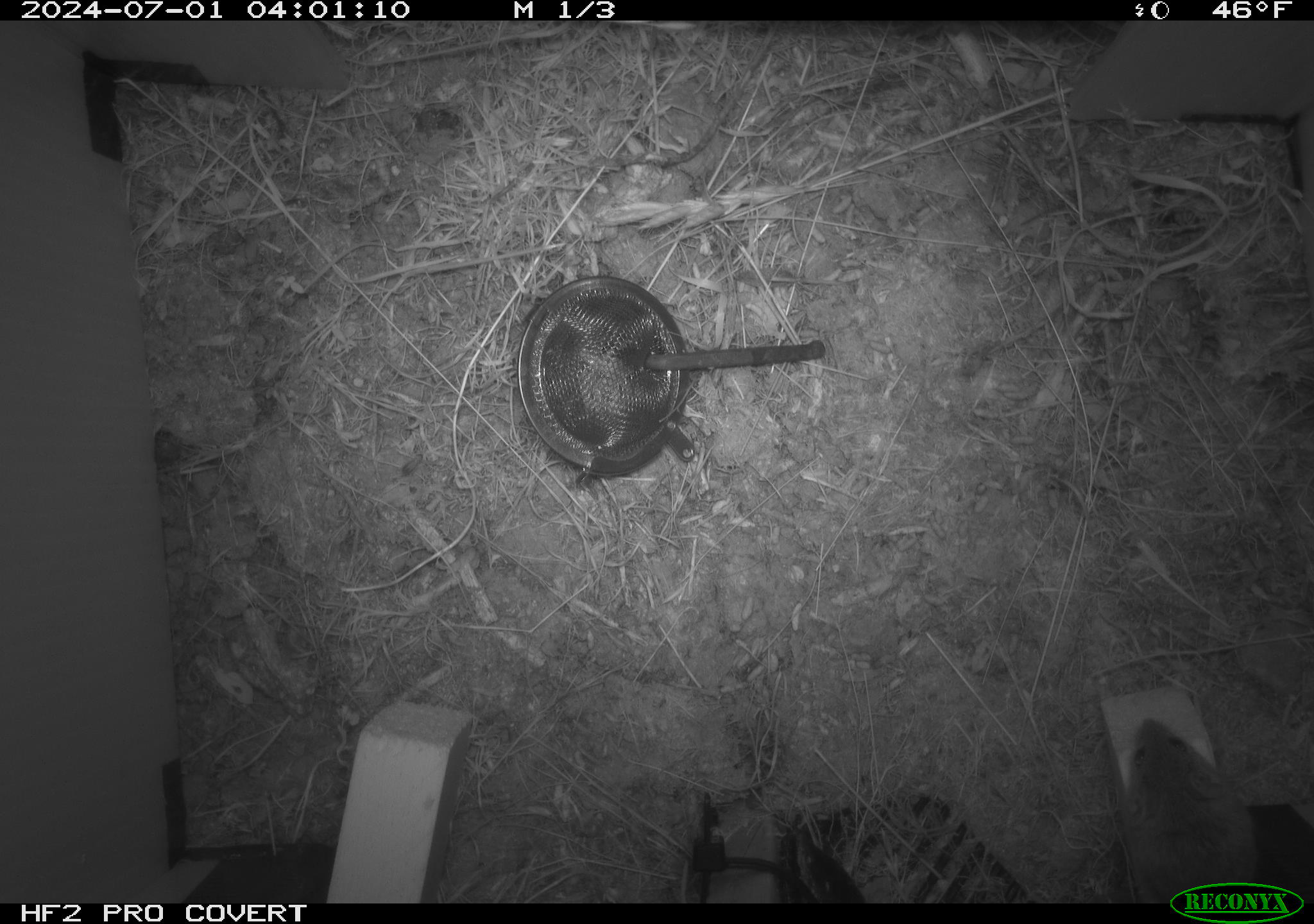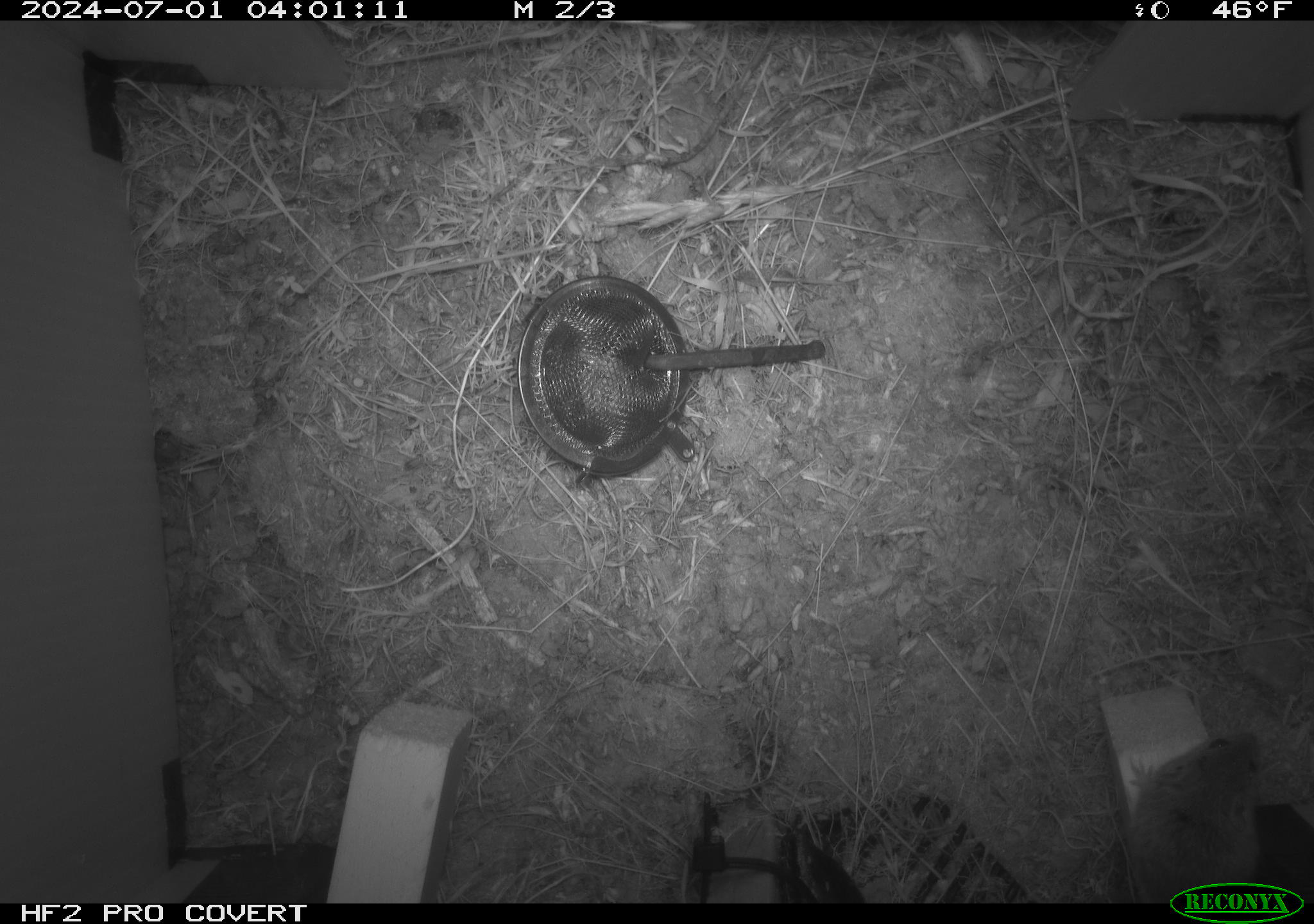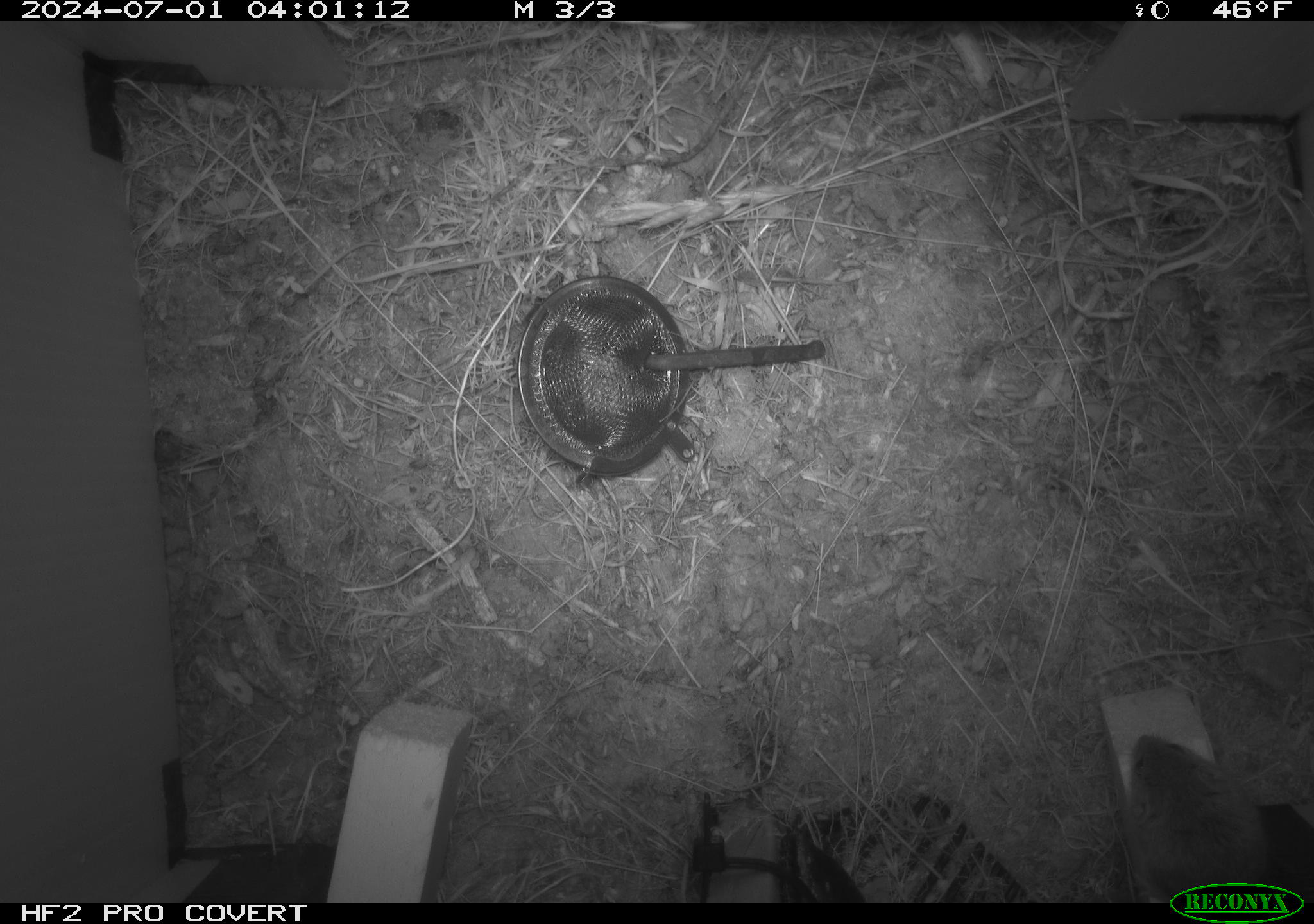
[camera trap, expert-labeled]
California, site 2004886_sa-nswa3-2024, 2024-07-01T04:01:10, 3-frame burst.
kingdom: Animalia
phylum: Chordata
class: Mammalia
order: Rodentia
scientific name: Rodentia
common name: rodent